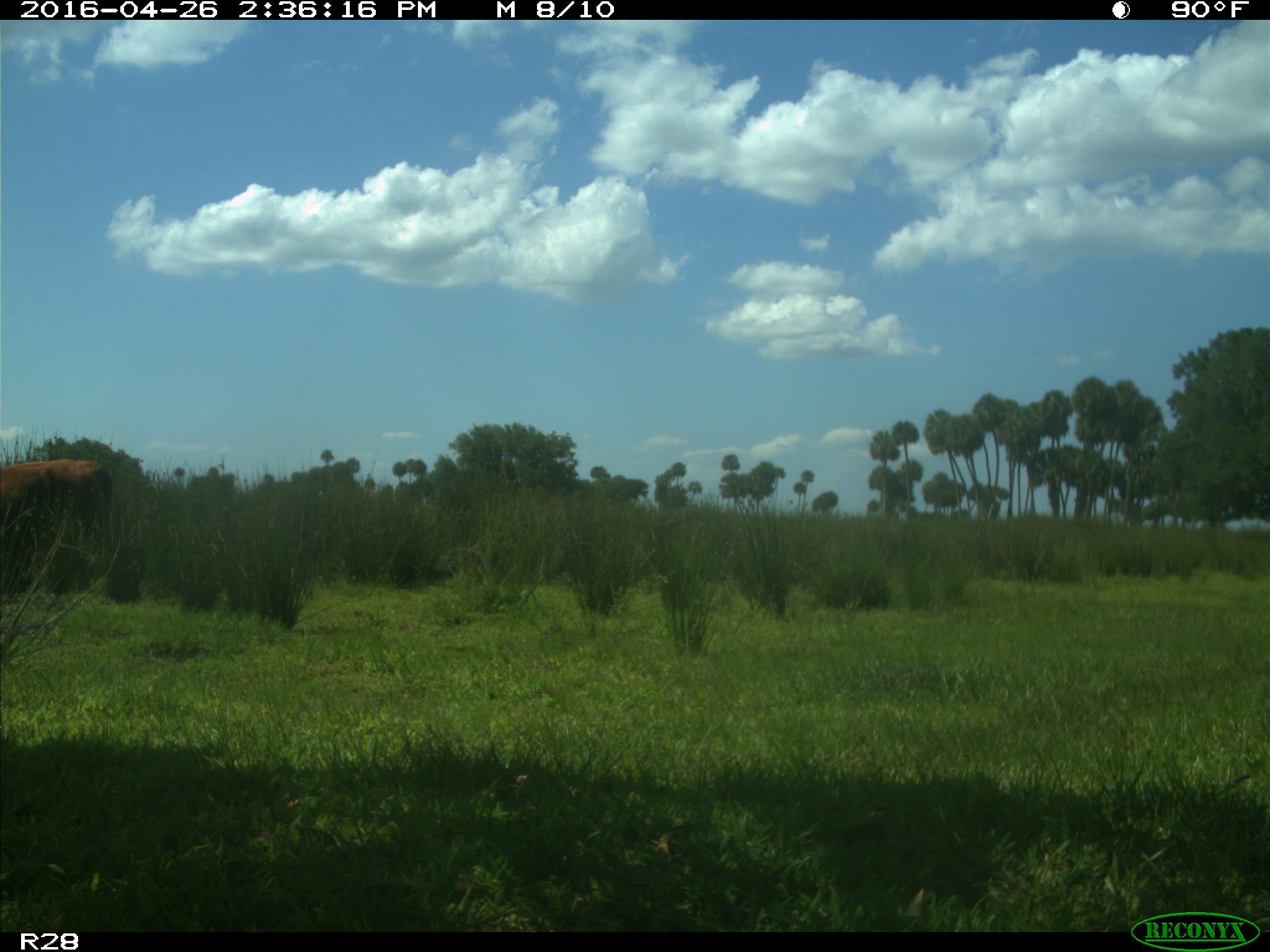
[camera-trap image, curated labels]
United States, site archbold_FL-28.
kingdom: Animalia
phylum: Chordata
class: Mammalia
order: Artiodactyla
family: Bovidae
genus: Bos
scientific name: Bos taurus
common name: domestic cow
Bos taurus (domestic cow).